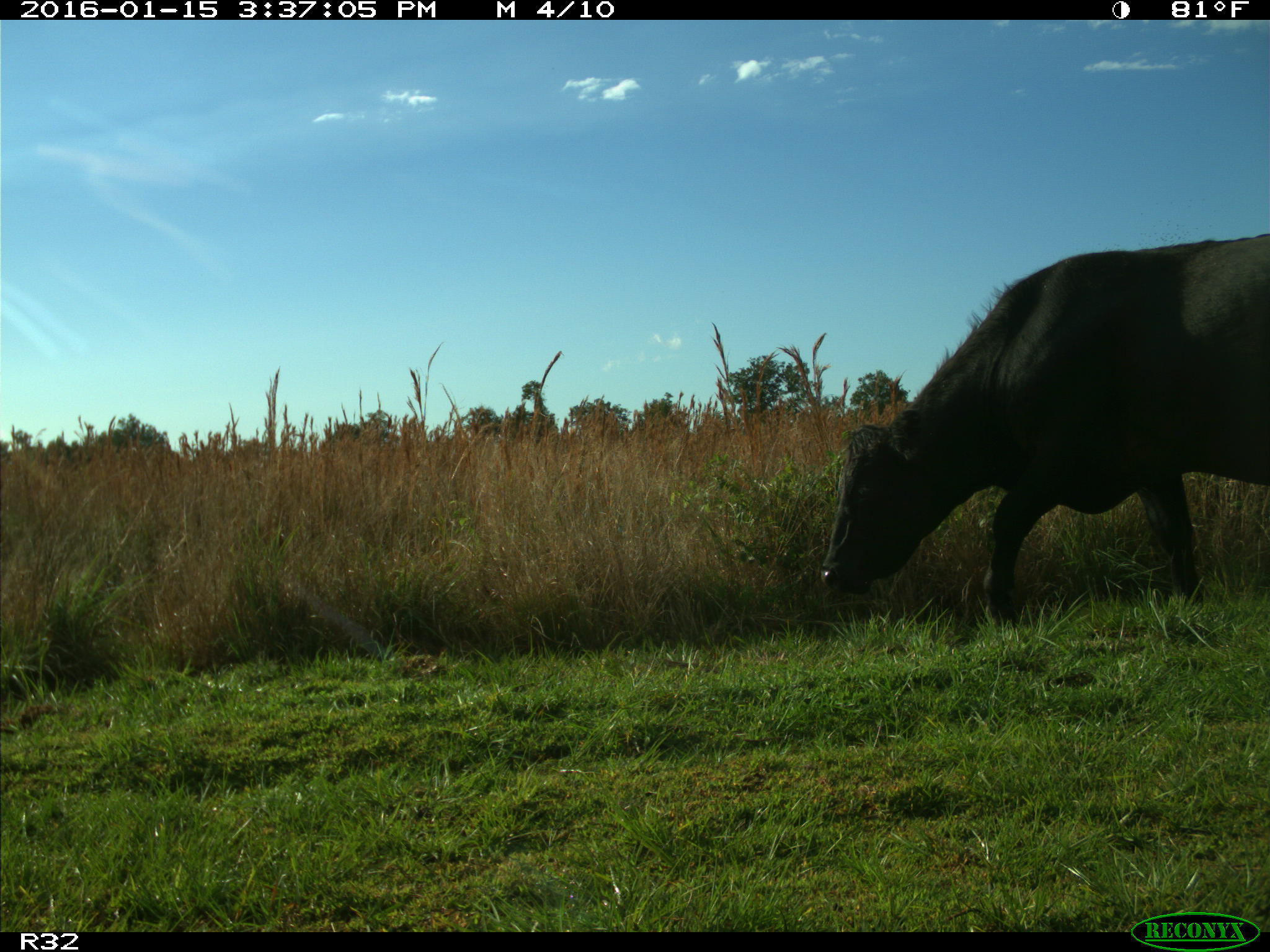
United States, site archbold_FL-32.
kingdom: Animalia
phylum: Chordata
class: Mammalia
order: Artiodactyla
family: Bovidae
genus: Bos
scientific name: Bos taurus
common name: domestic cow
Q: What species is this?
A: Bos taurus (domestic cow).